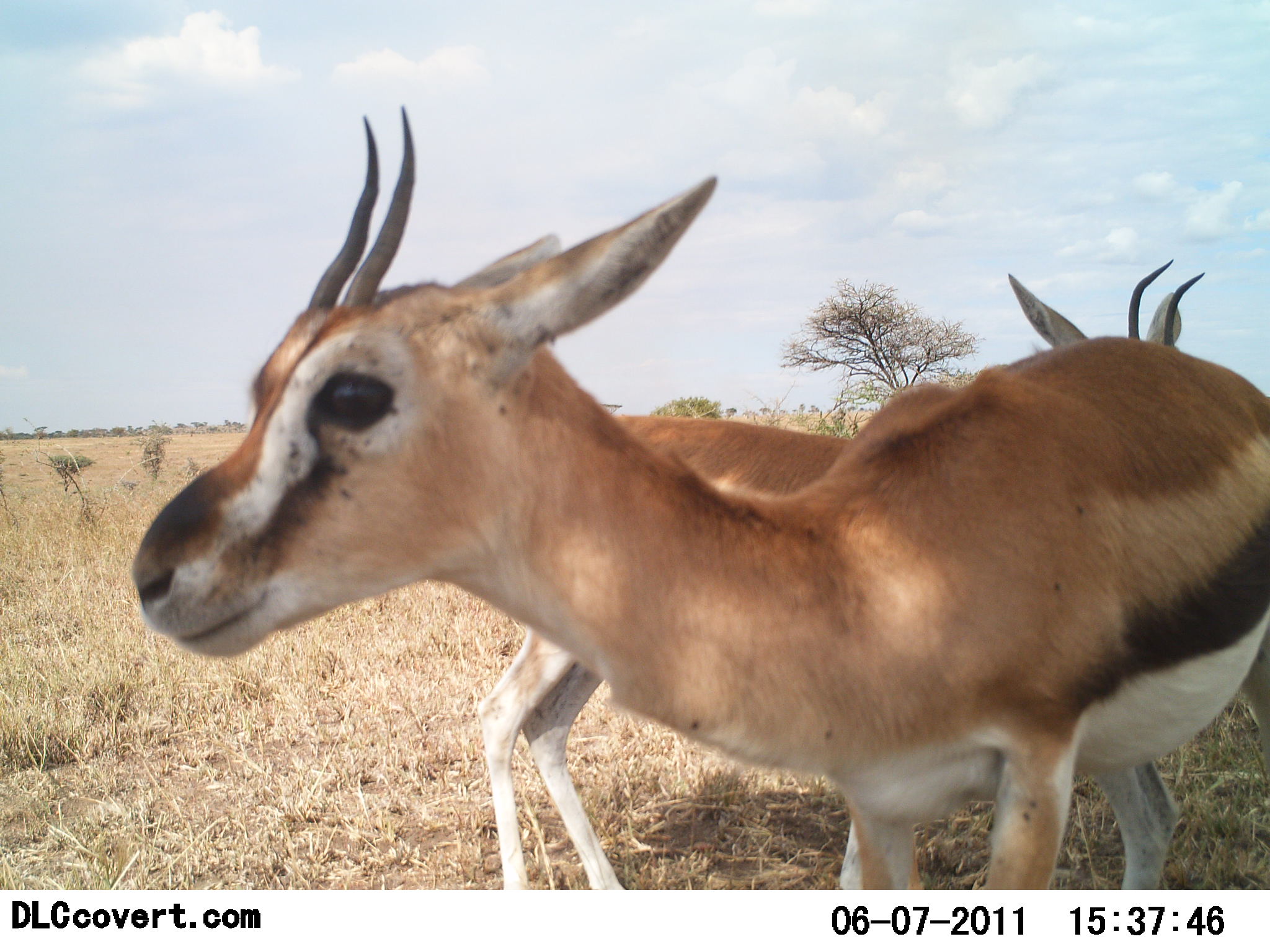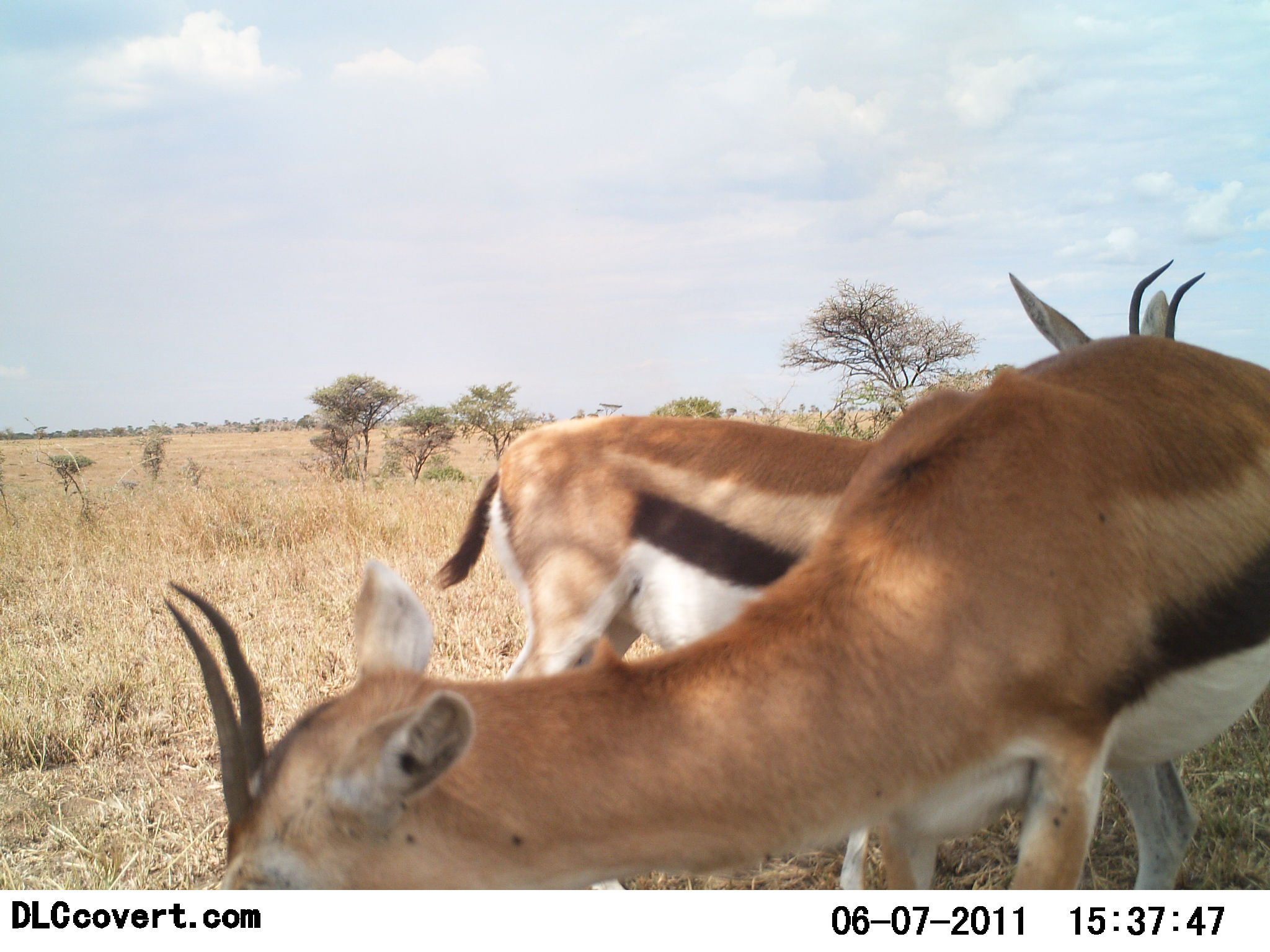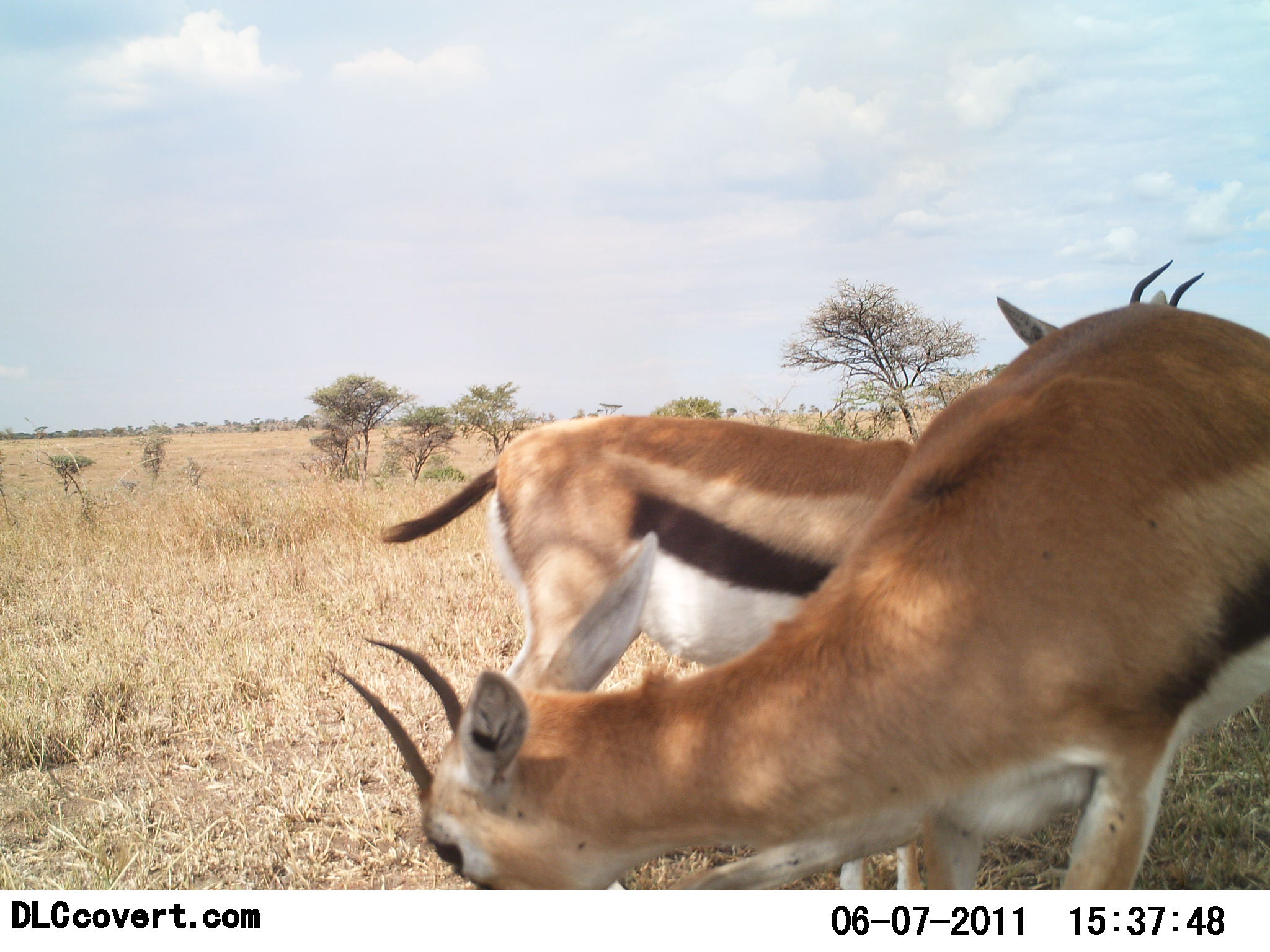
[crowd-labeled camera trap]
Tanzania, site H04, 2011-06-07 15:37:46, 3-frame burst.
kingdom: Animalia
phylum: Chordata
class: Mammalia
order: Artiodactyla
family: Bovidae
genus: Eudorcas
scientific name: Eudorcas thomsonii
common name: thomson's gazelle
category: gazellethomsons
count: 2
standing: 92%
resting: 0%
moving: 8%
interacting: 0%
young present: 0%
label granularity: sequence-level